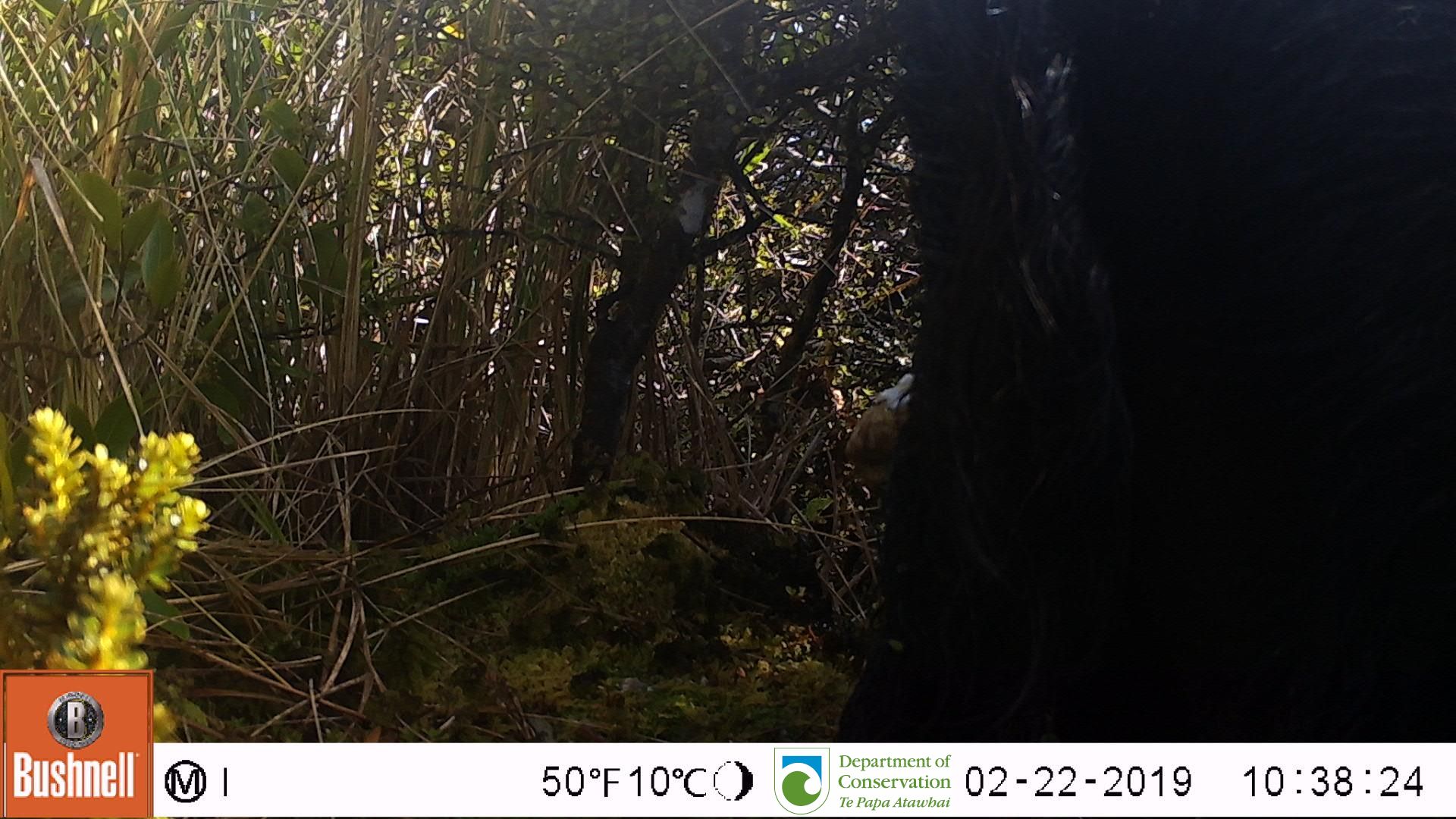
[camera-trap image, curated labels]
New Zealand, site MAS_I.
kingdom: Animalia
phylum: Chordata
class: Mammalia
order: Artiodactyla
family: Suidae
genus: Sus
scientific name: Sus scrofa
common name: pig